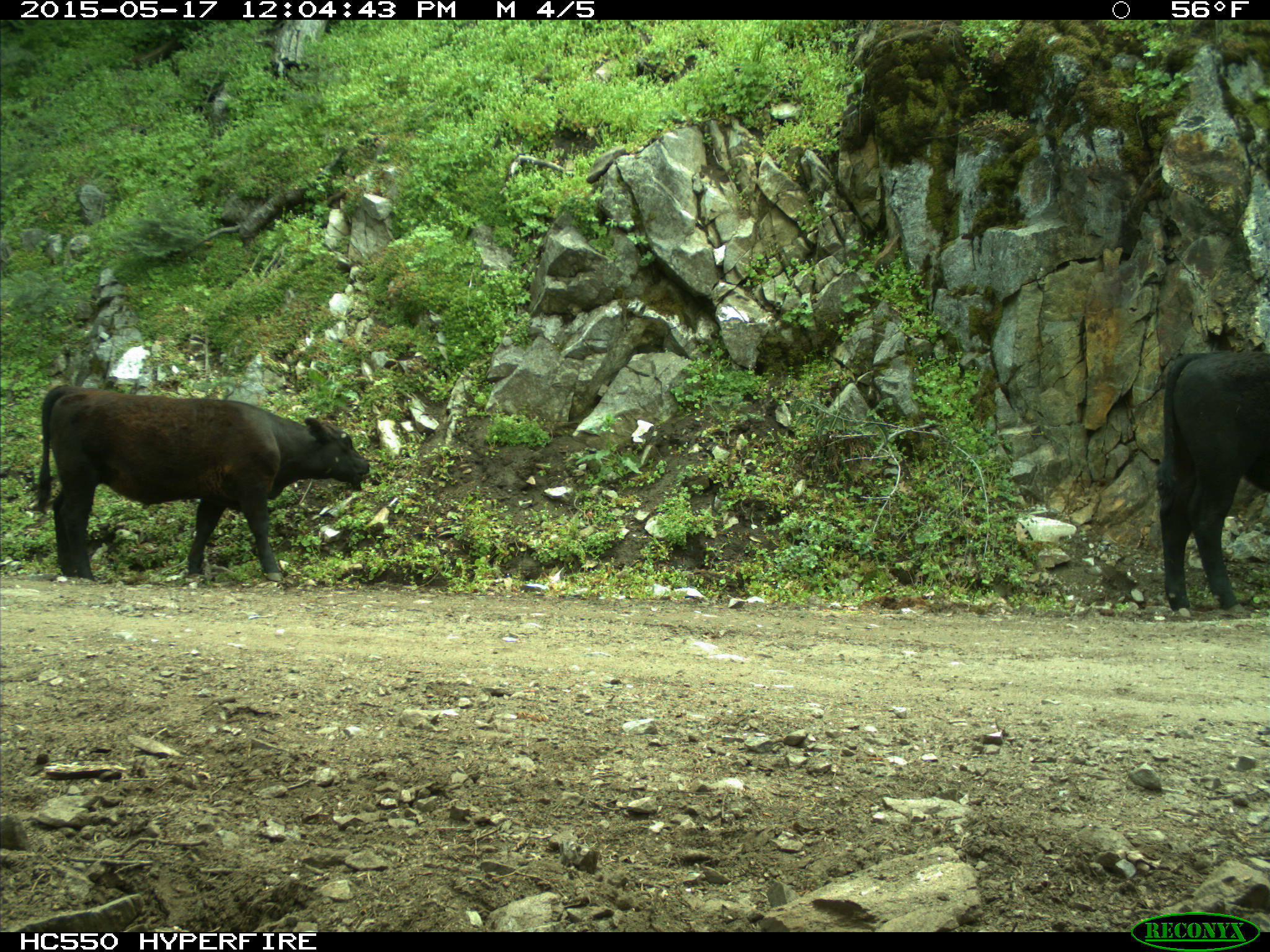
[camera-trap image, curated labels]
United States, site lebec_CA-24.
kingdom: Animalia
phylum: Chordata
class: Mammalia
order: Artiodactyla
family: Bovidae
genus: Bos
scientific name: Bos taurus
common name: domestic cow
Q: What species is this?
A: Bos taurus (domestic cow).